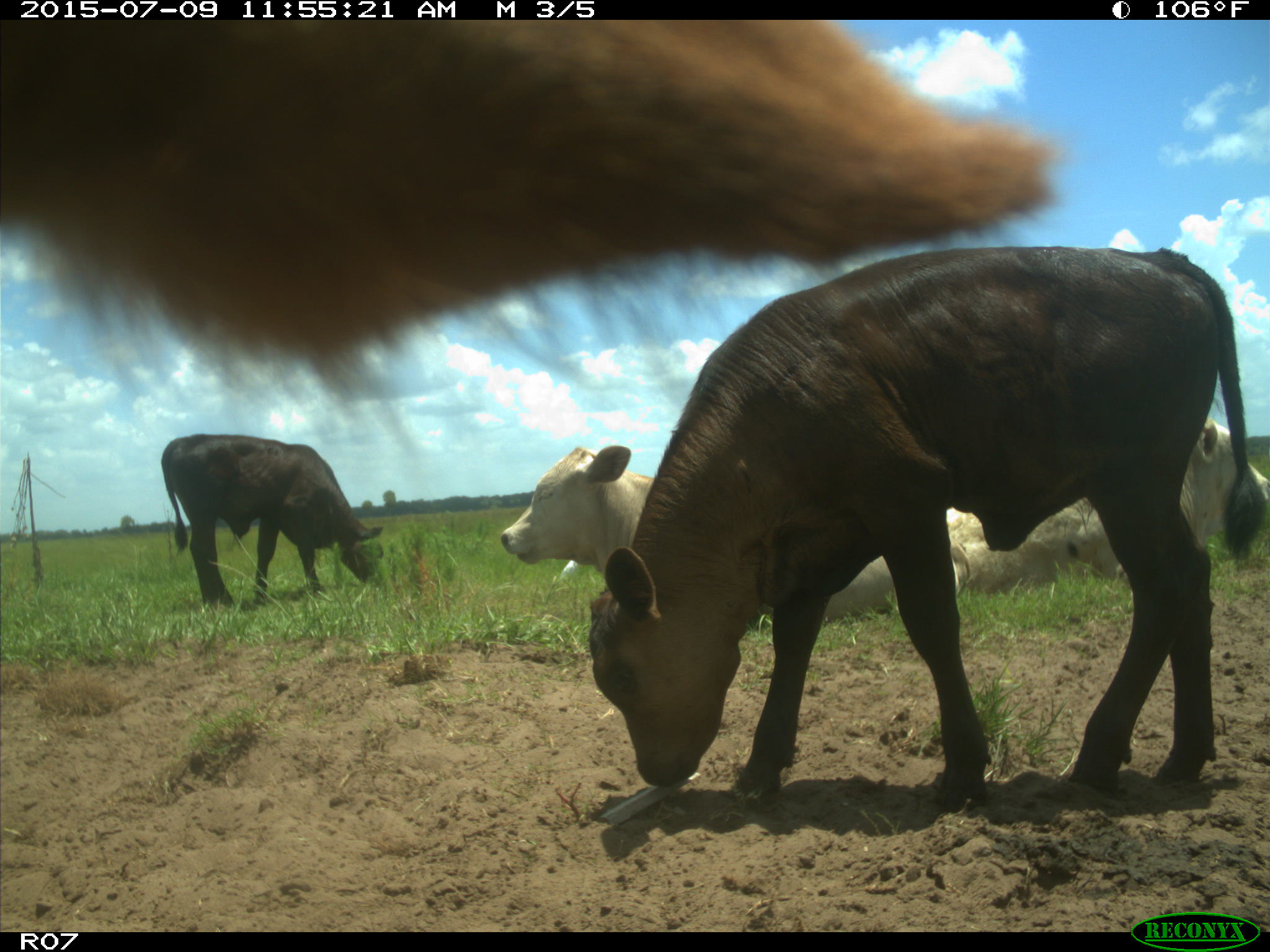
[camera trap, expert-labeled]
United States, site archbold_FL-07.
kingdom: Animalia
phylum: Chordata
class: Mammalia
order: Artiodactyla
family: Bovidae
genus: Bos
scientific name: Bos taurus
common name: domestic cow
Bos taurus (domestic cow).